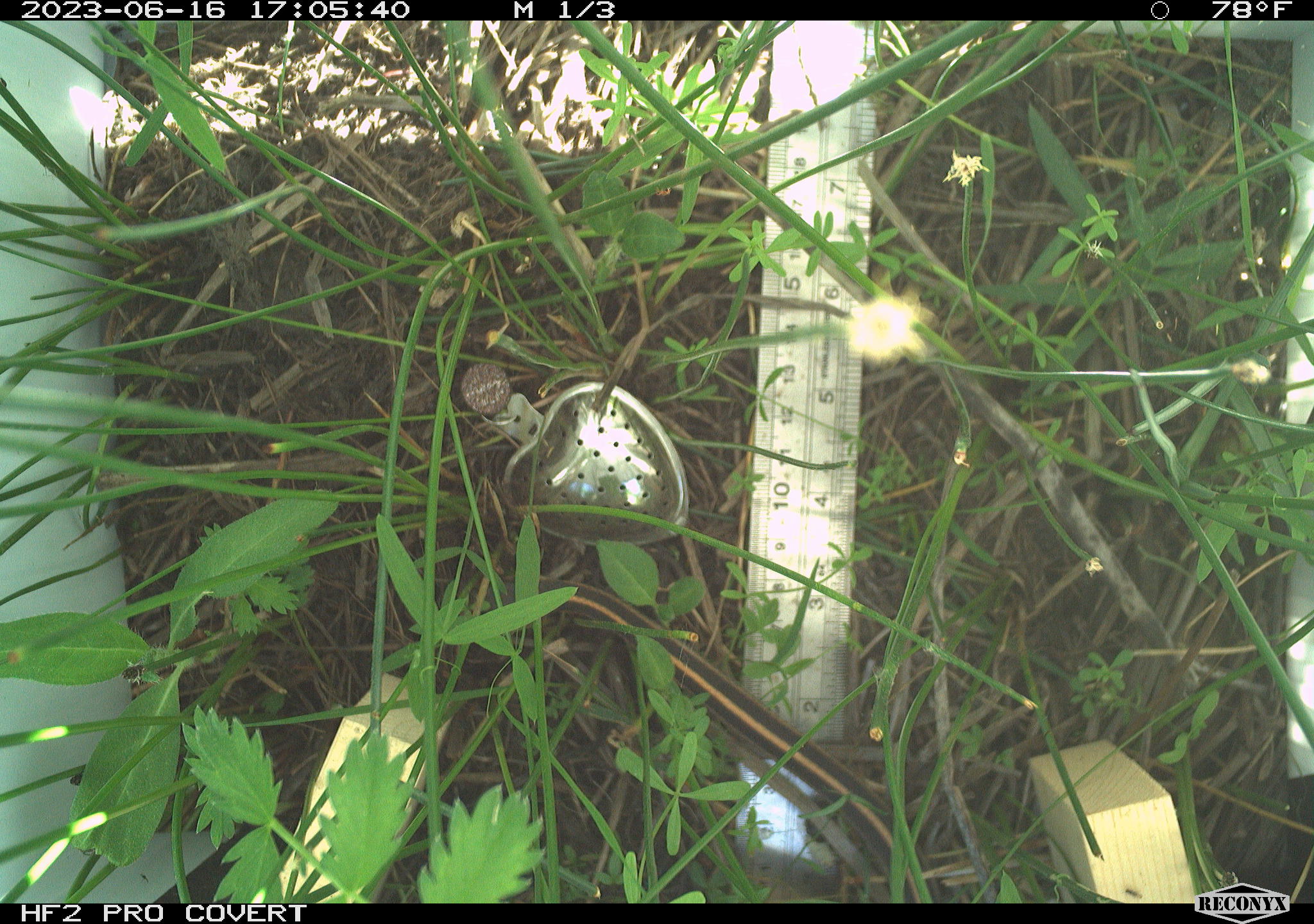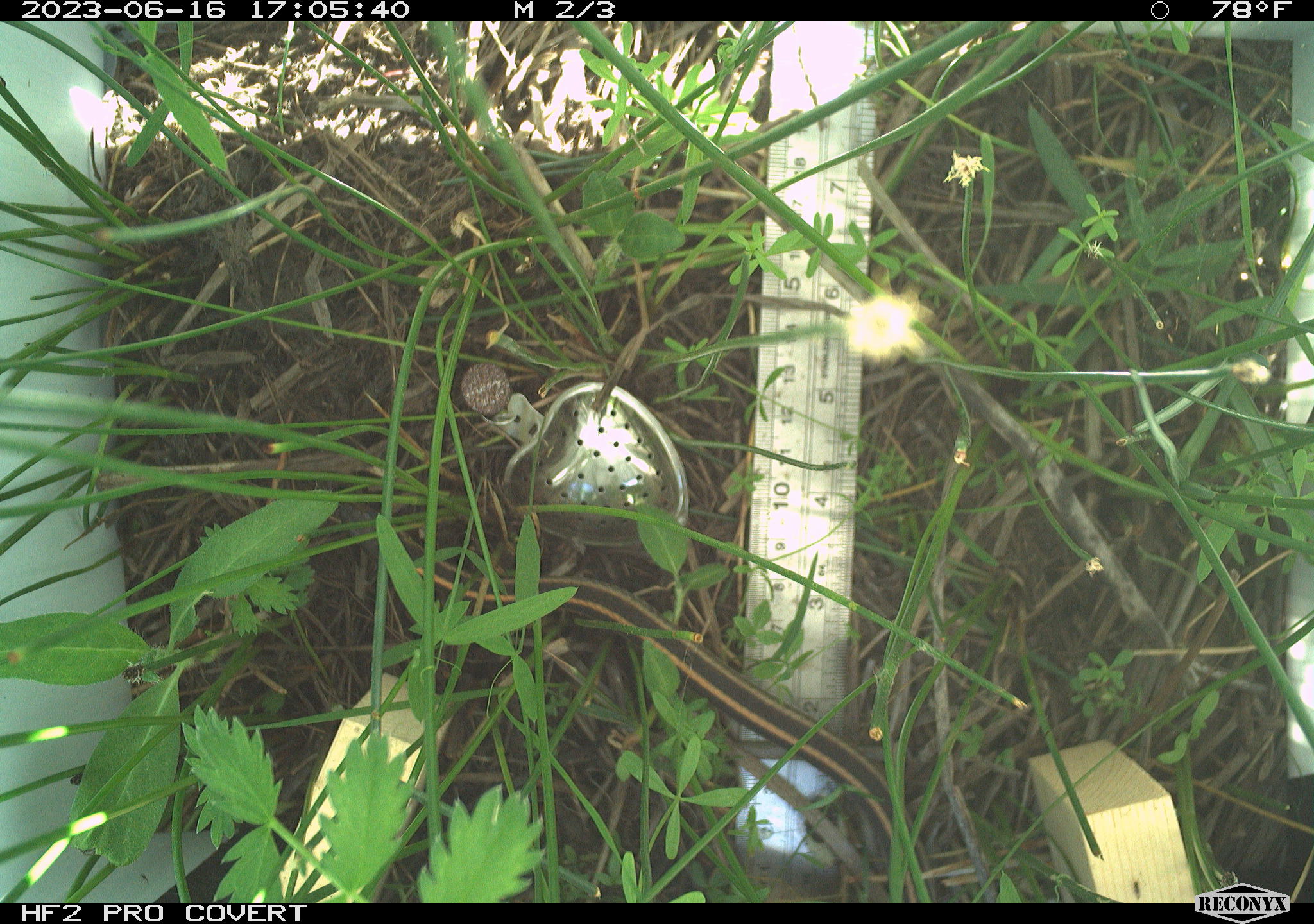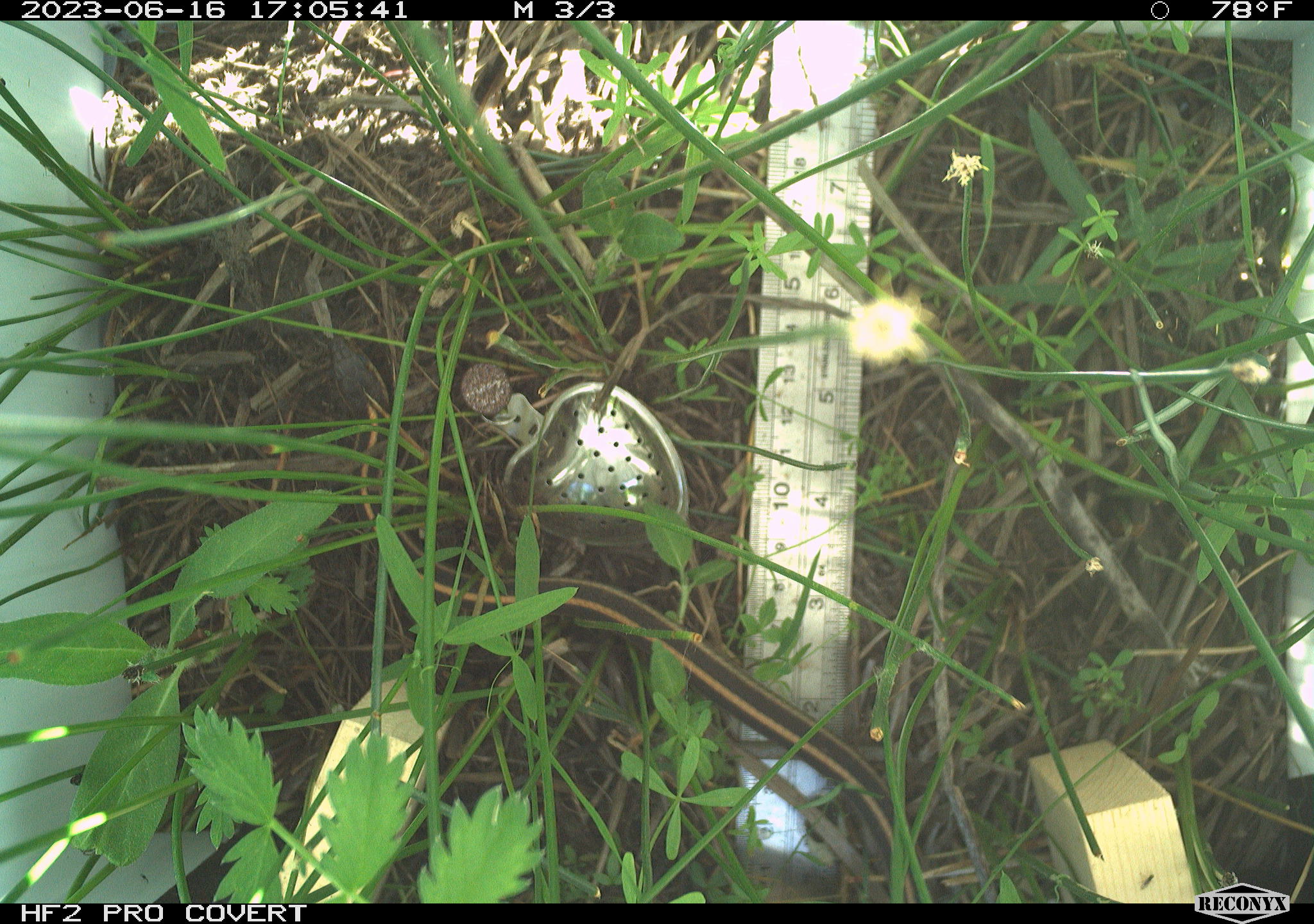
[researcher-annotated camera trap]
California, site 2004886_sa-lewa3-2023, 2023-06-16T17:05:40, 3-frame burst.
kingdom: Animalia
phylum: Chordata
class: Reptilia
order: Squamata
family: Colubridae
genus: Thamnophis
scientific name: Thamnophis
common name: american gartersnakes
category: thamnophis species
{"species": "thamnophis species (american gartersnakes) (Thamnophis)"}